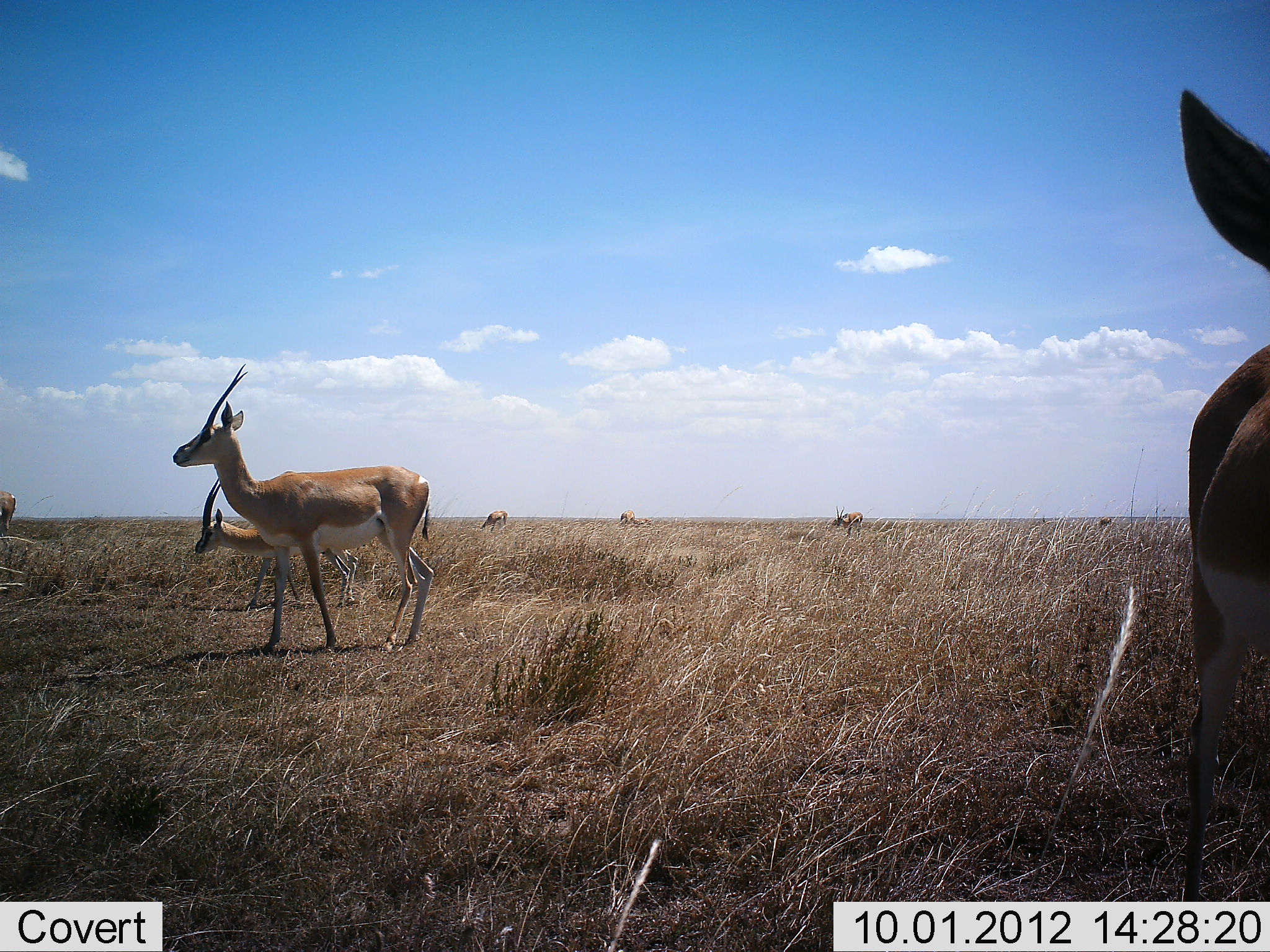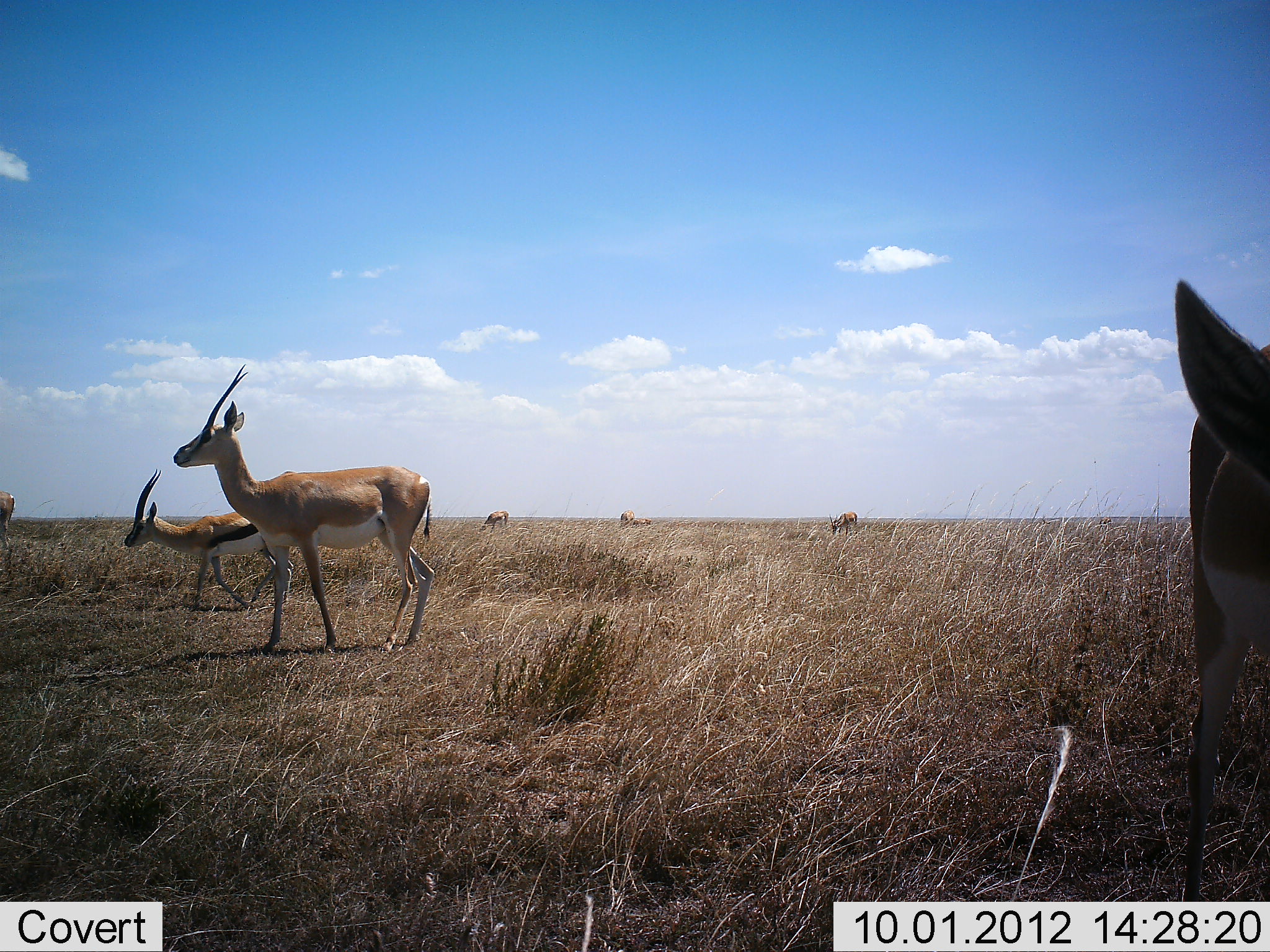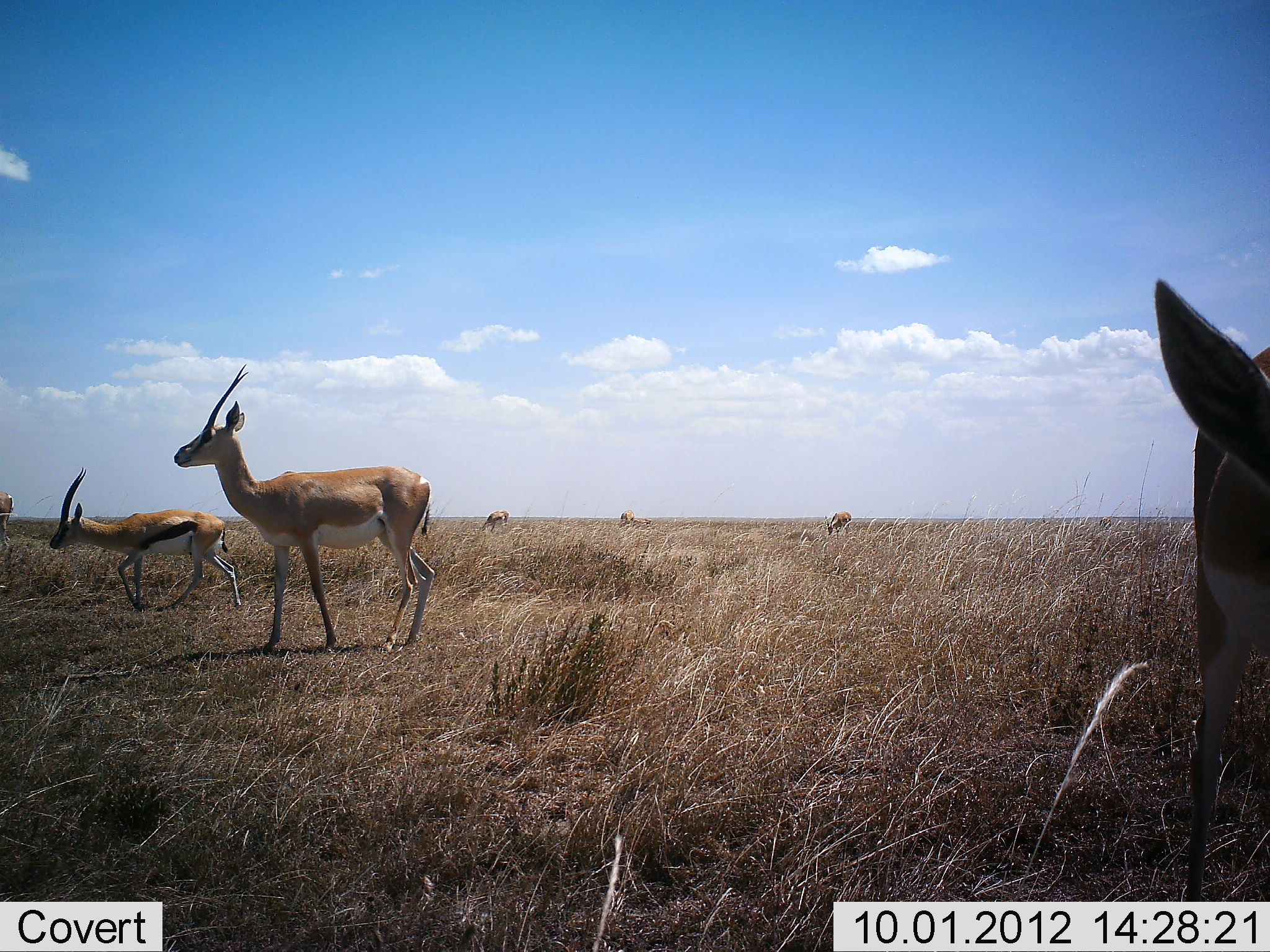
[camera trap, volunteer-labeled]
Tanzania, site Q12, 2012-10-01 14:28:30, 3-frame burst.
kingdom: Animalia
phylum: Chordata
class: Mammalia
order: Artiodactyla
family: Bovidae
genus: Eudorcas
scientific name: Eudorcas thomsonii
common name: thomson's gazelle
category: gazellethomsons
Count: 4.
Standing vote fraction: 44%.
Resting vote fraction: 0%.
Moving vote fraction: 61%.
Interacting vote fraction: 6%.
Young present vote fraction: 0%.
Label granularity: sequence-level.